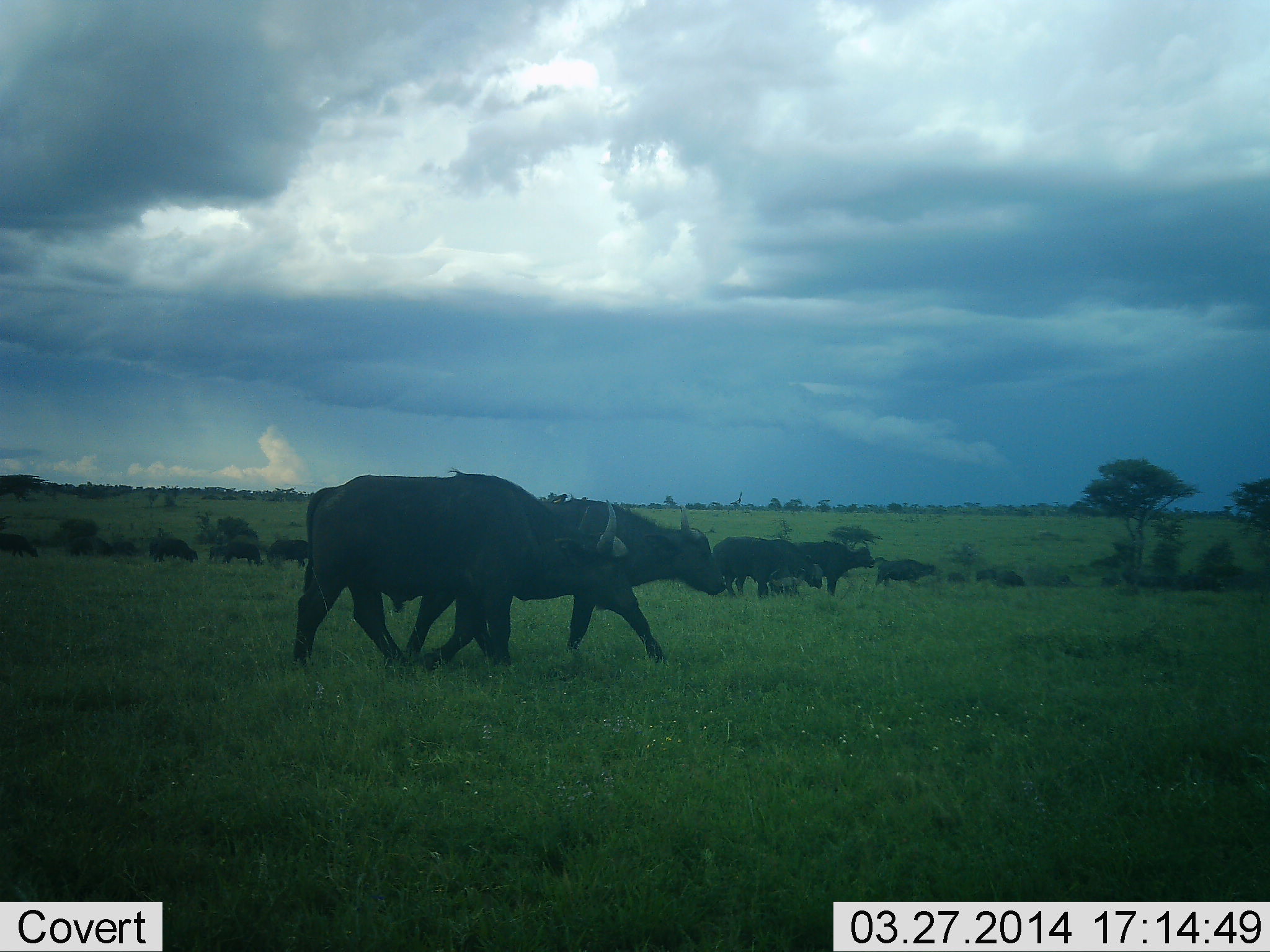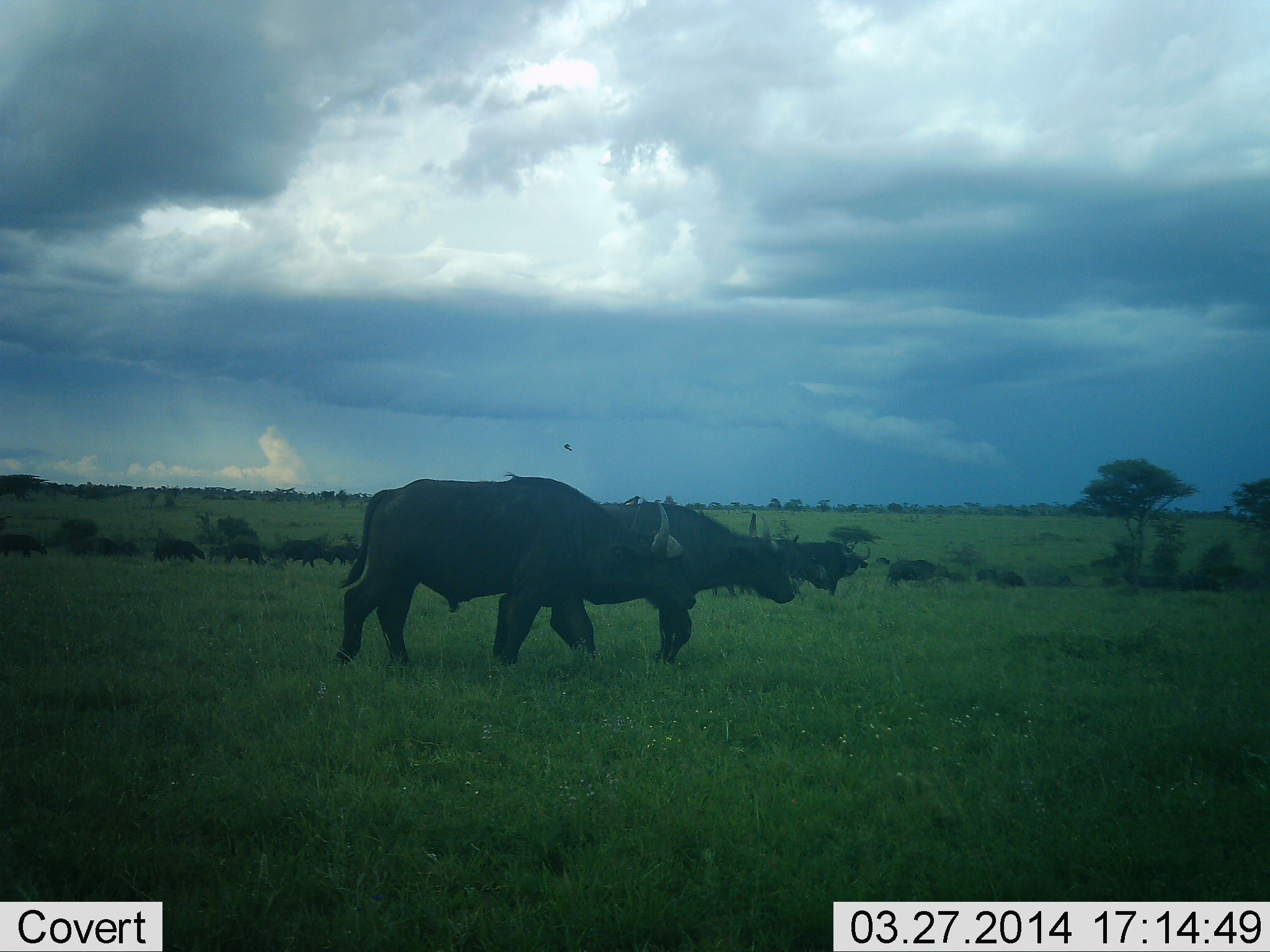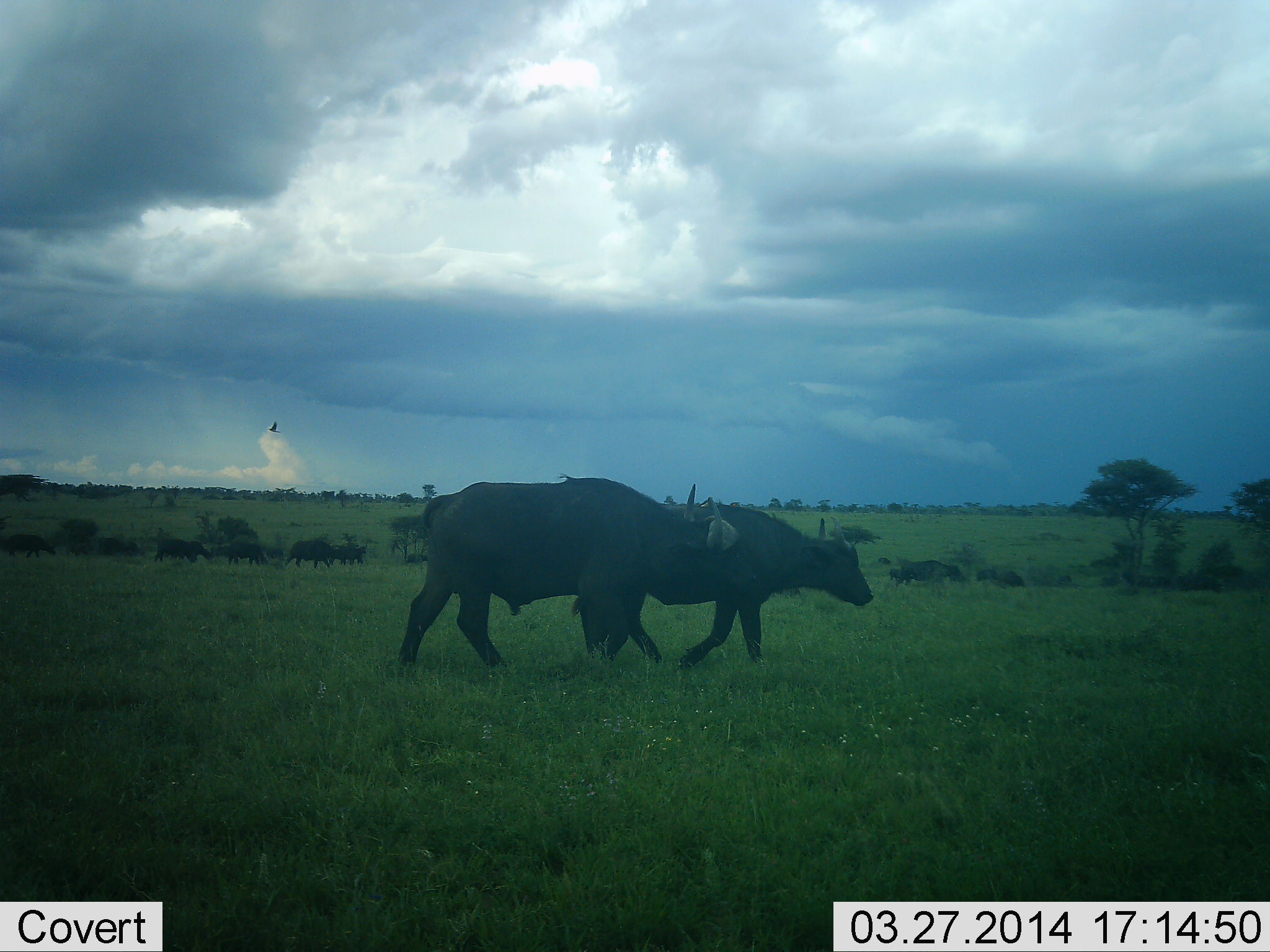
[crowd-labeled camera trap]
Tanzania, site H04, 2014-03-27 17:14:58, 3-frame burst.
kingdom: Animalia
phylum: Chordata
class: Mammalia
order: Artiodactyla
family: Bovidae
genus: Syncerus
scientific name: Syncerus caffer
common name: cape buffalo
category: buffalo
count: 11-50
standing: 17%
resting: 2%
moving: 97%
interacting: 2%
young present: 1%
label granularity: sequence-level